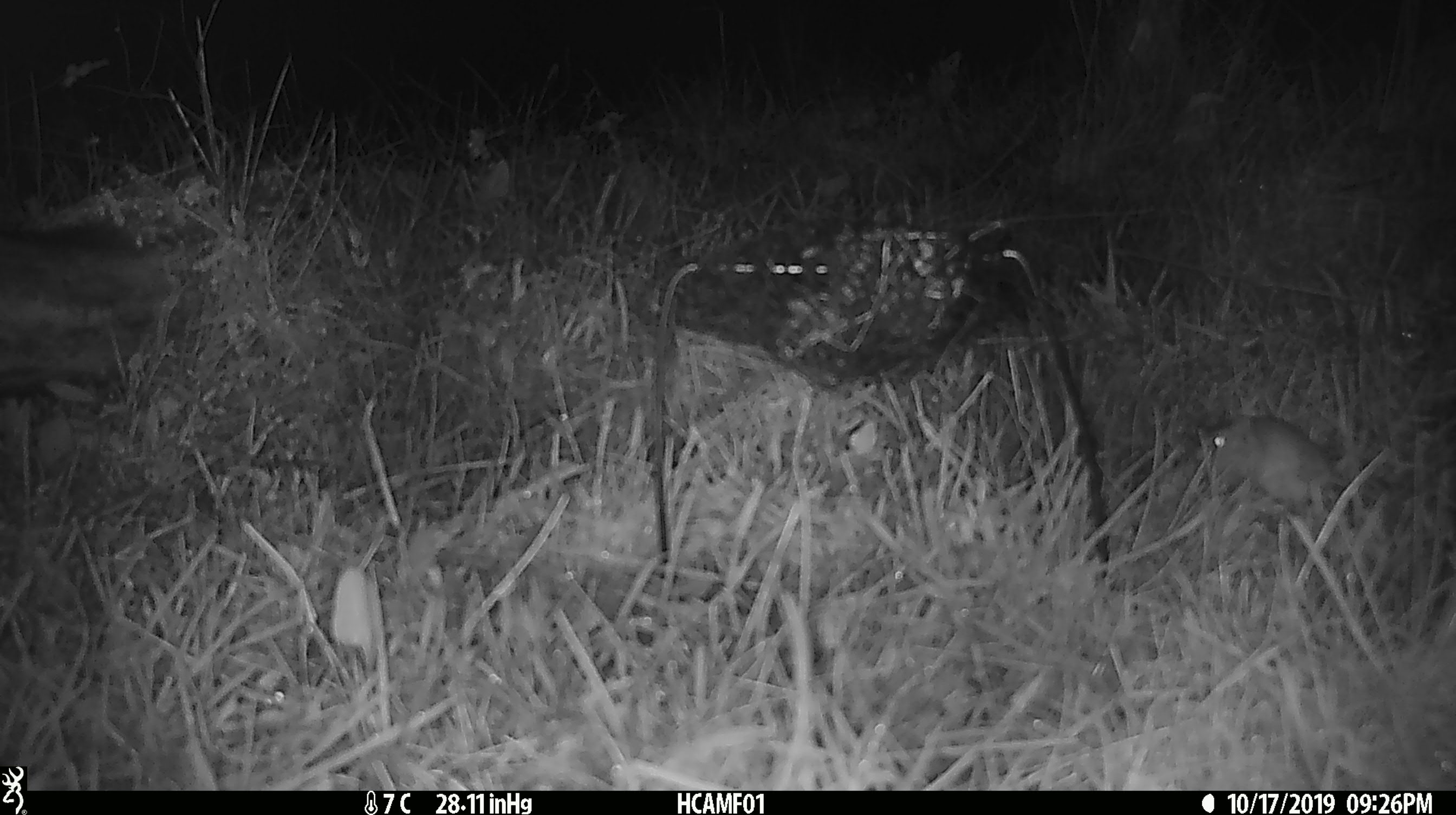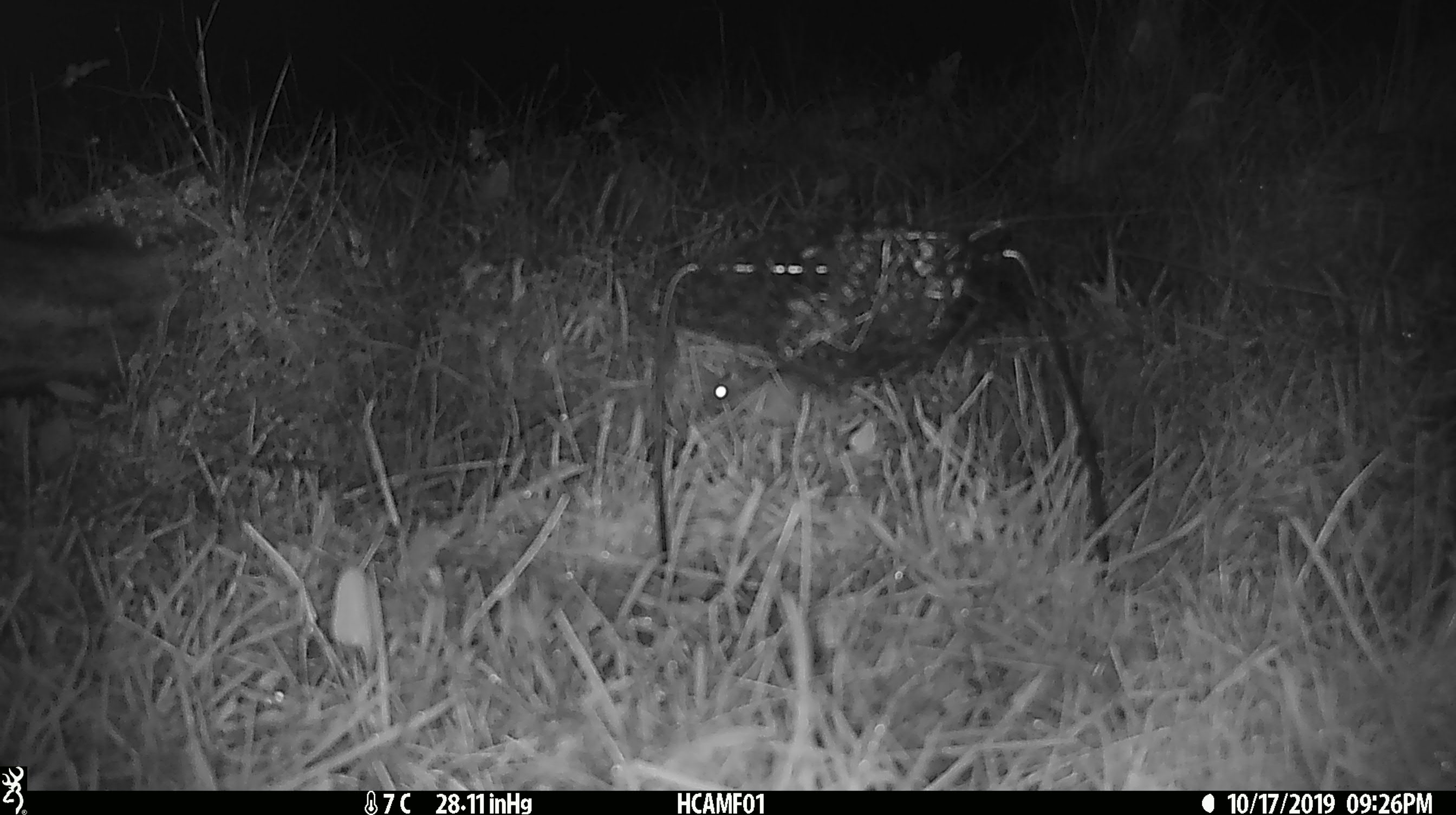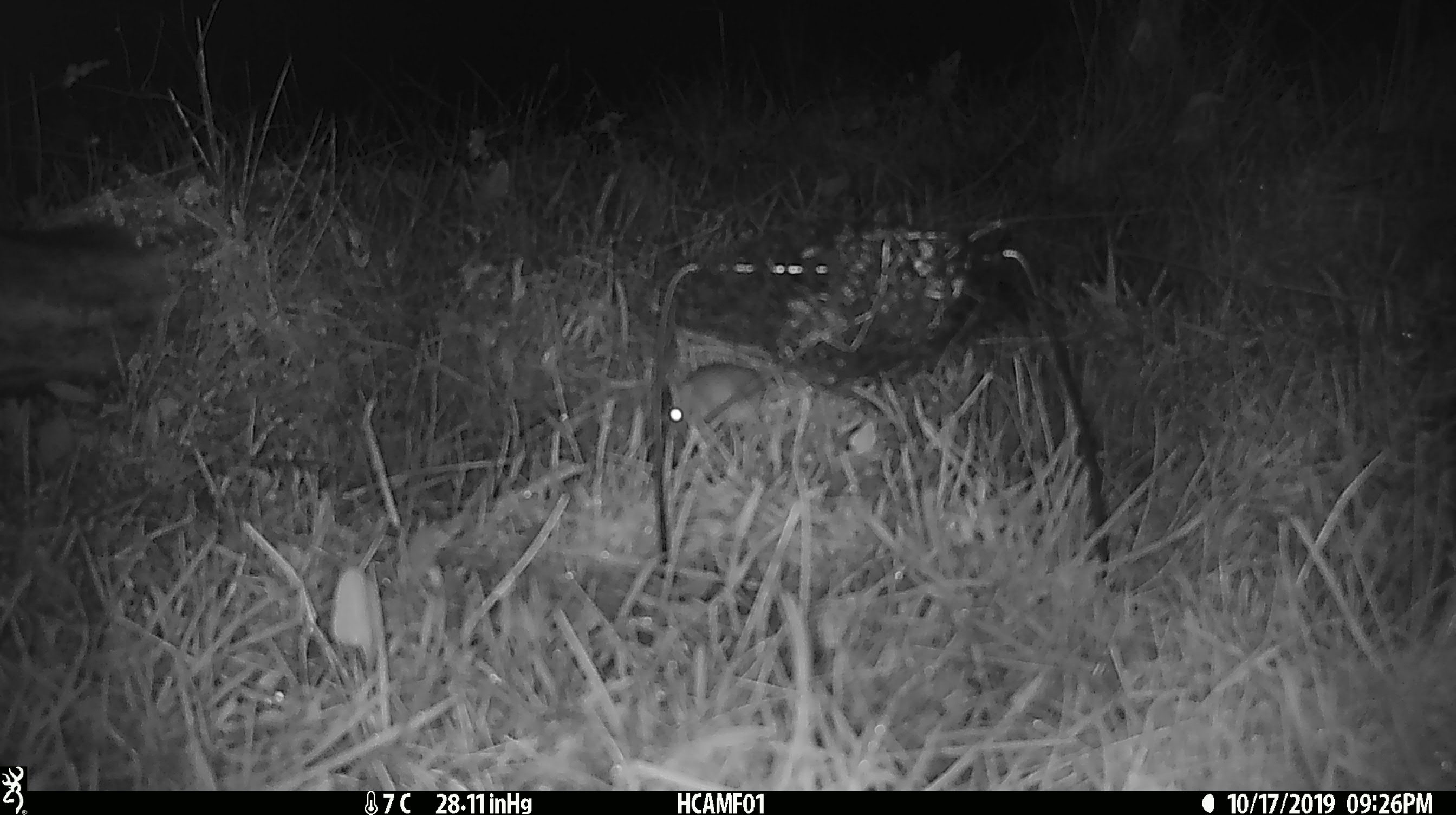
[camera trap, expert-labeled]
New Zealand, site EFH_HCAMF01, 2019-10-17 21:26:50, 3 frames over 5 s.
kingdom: Animalia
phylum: Chordata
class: Mammalia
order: Rodentia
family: Muridae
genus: Mus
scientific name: Mus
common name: mouse